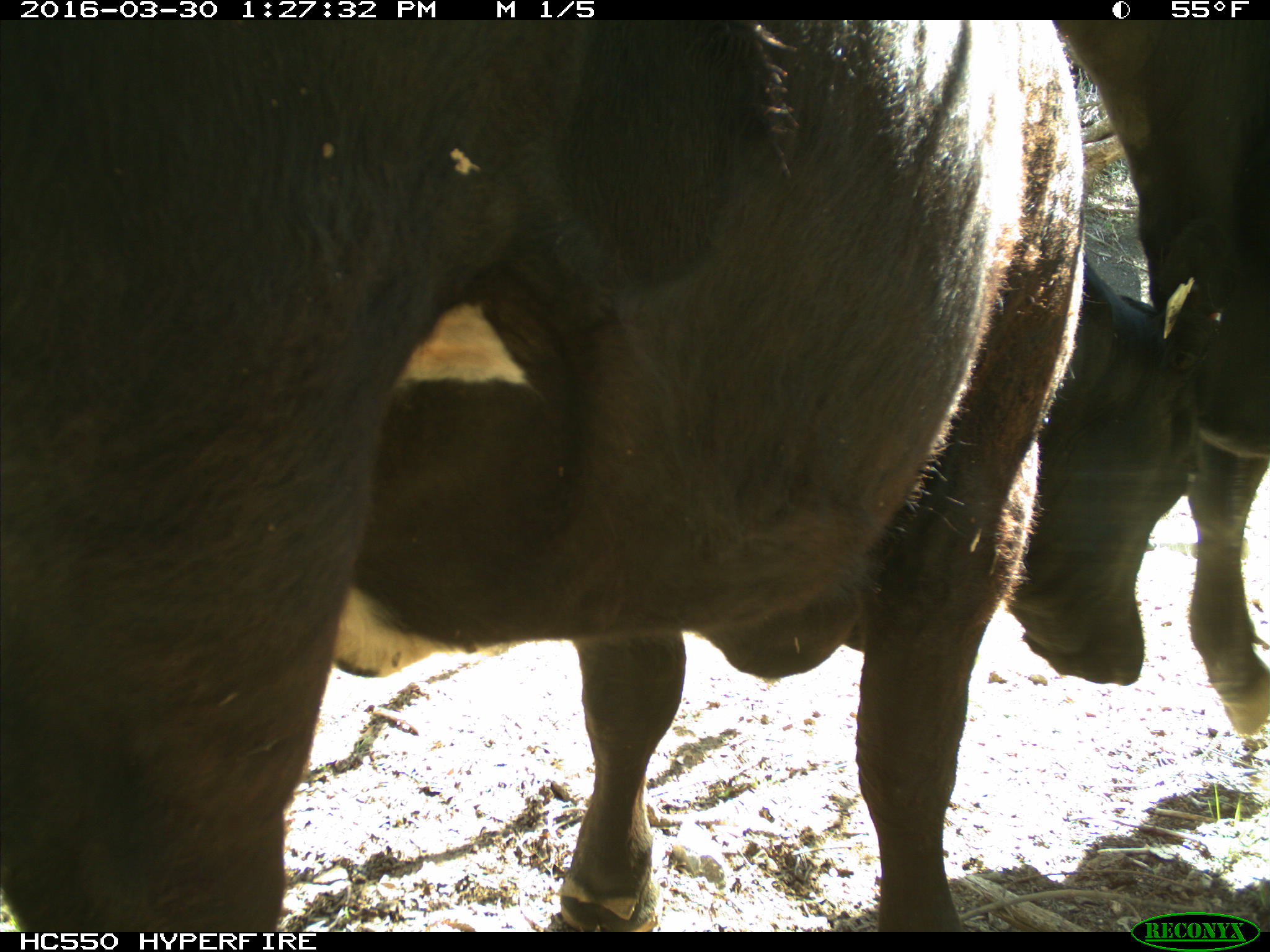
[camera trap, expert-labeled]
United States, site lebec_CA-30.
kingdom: Animalia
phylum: Chordata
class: Mammalia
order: Artiodactyla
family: Bovidae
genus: Bos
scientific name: Bos taurus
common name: domestic cow